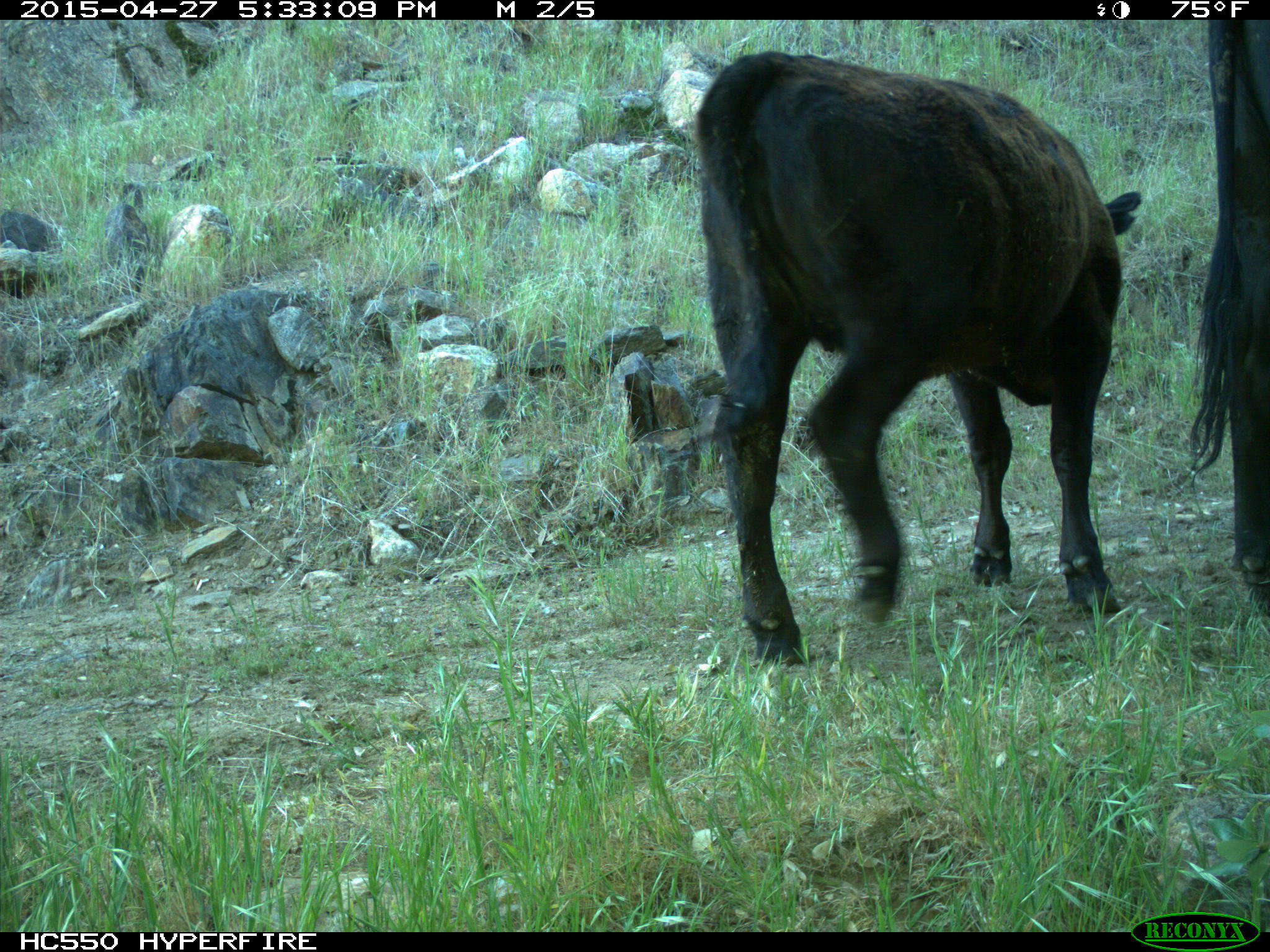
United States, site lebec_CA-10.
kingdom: Animalia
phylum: Chordata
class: Mammalia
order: Artiodactyla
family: Bovidae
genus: Bos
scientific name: Bos taurus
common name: domestic cow